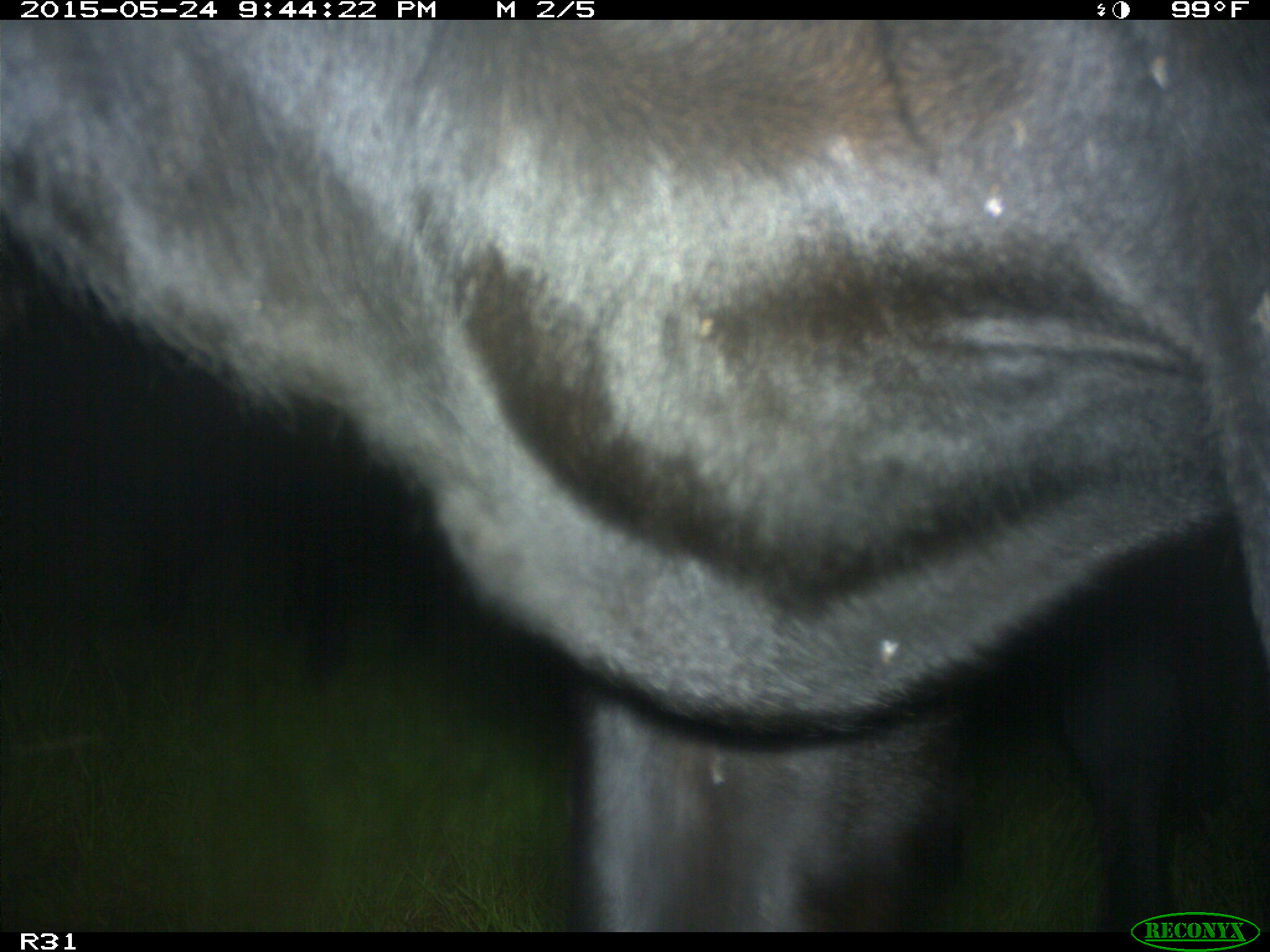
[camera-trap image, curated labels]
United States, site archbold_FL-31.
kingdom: Animalia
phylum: Chordata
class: Mammalia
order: Artiodactyla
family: Bovidae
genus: Bos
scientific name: Bos taurus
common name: domestic cow